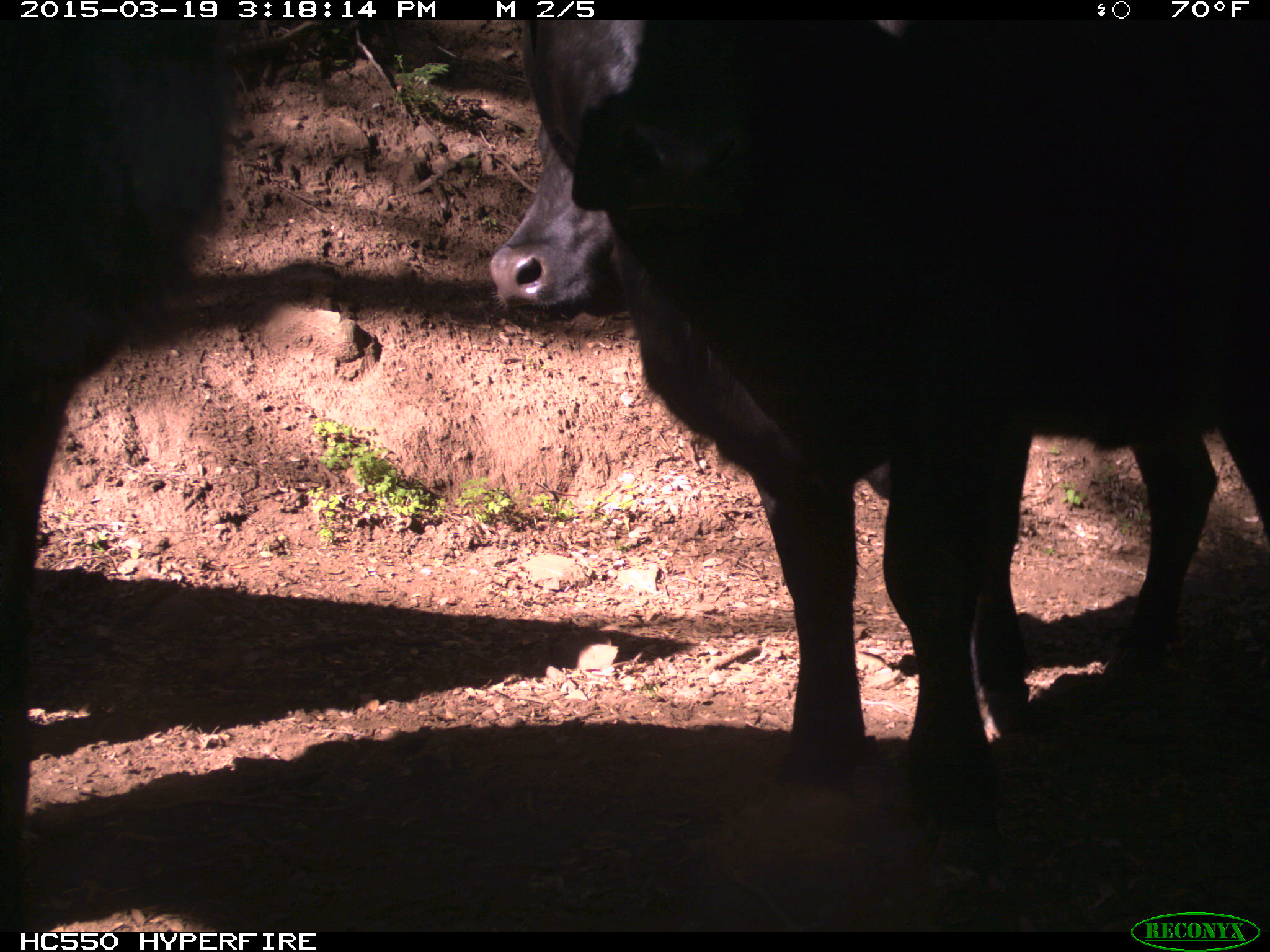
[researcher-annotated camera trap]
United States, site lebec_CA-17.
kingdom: Animalia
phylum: Chordata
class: Mammalia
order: Artiodactyla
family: Bovidae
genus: Bos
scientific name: Bos taurus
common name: domestic cow